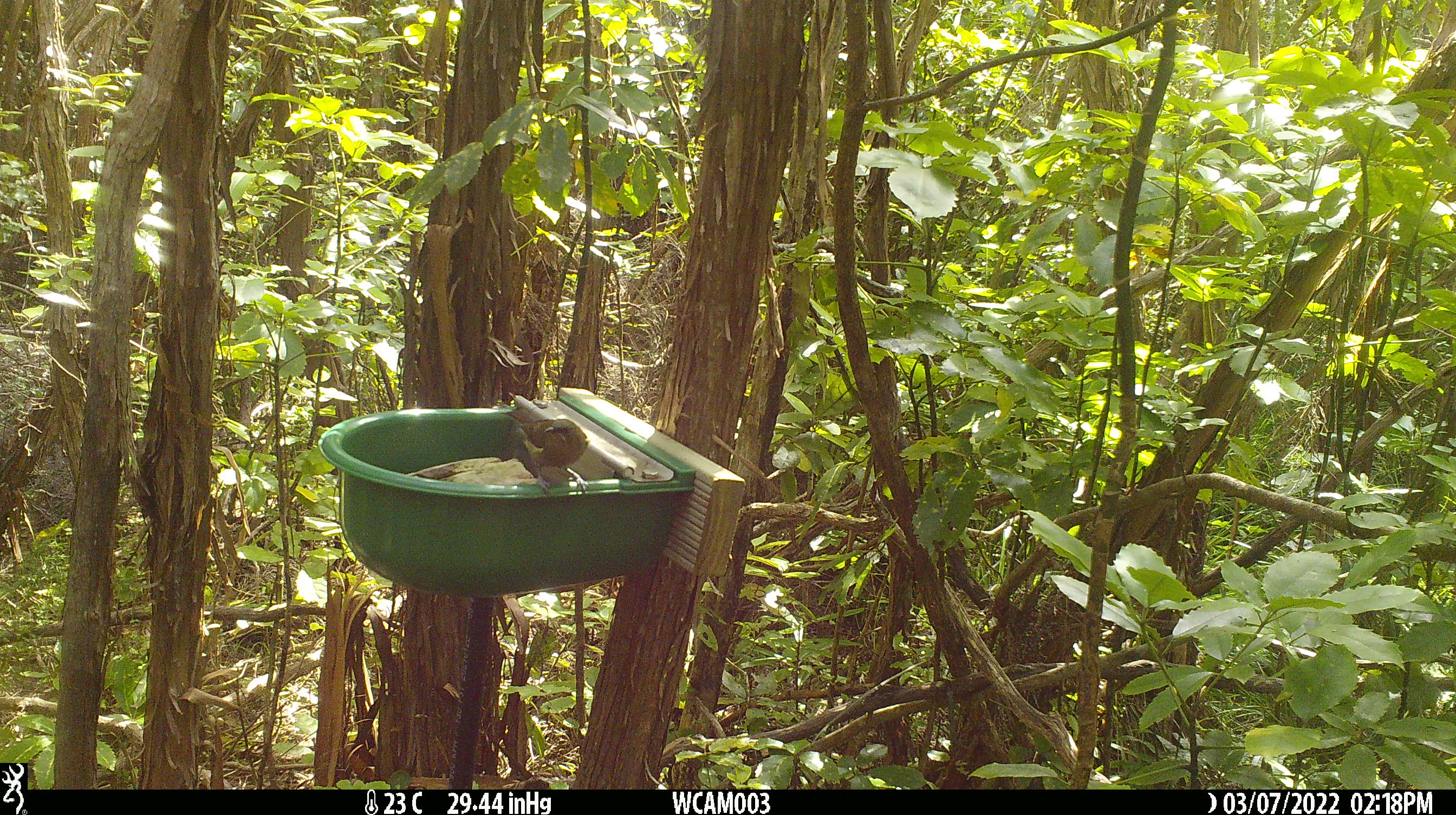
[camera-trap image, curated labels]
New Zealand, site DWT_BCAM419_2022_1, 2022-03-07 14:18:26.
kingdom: Animalia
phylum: Chordata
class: Aves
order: Passeriformes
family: Meliphagidae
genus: Anthornis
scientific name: Anthornis melanura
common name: new zealand bellbird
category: bellbird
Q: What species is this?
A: Bellbird (new zealand bellbird) (Anthornis melanura).